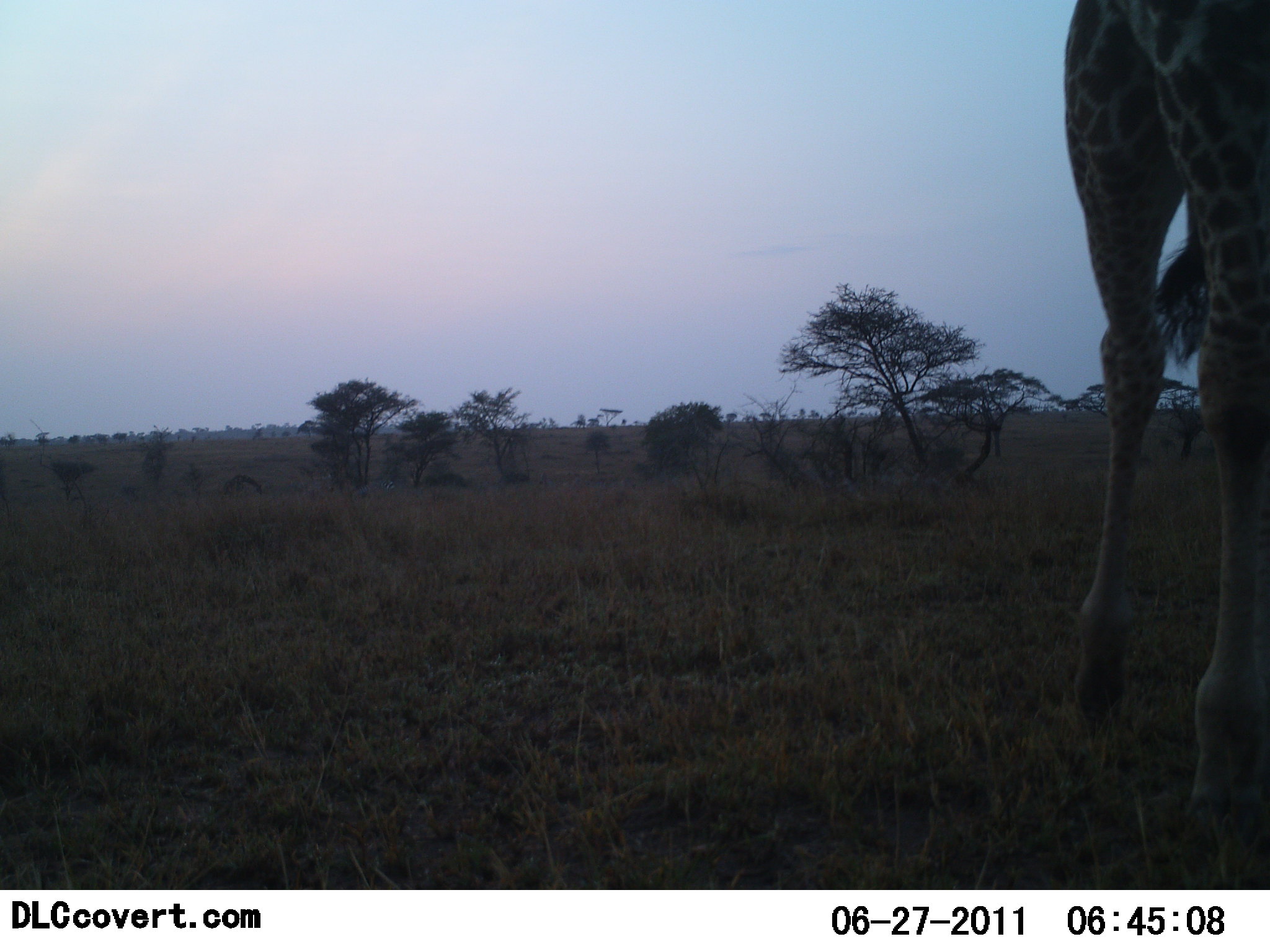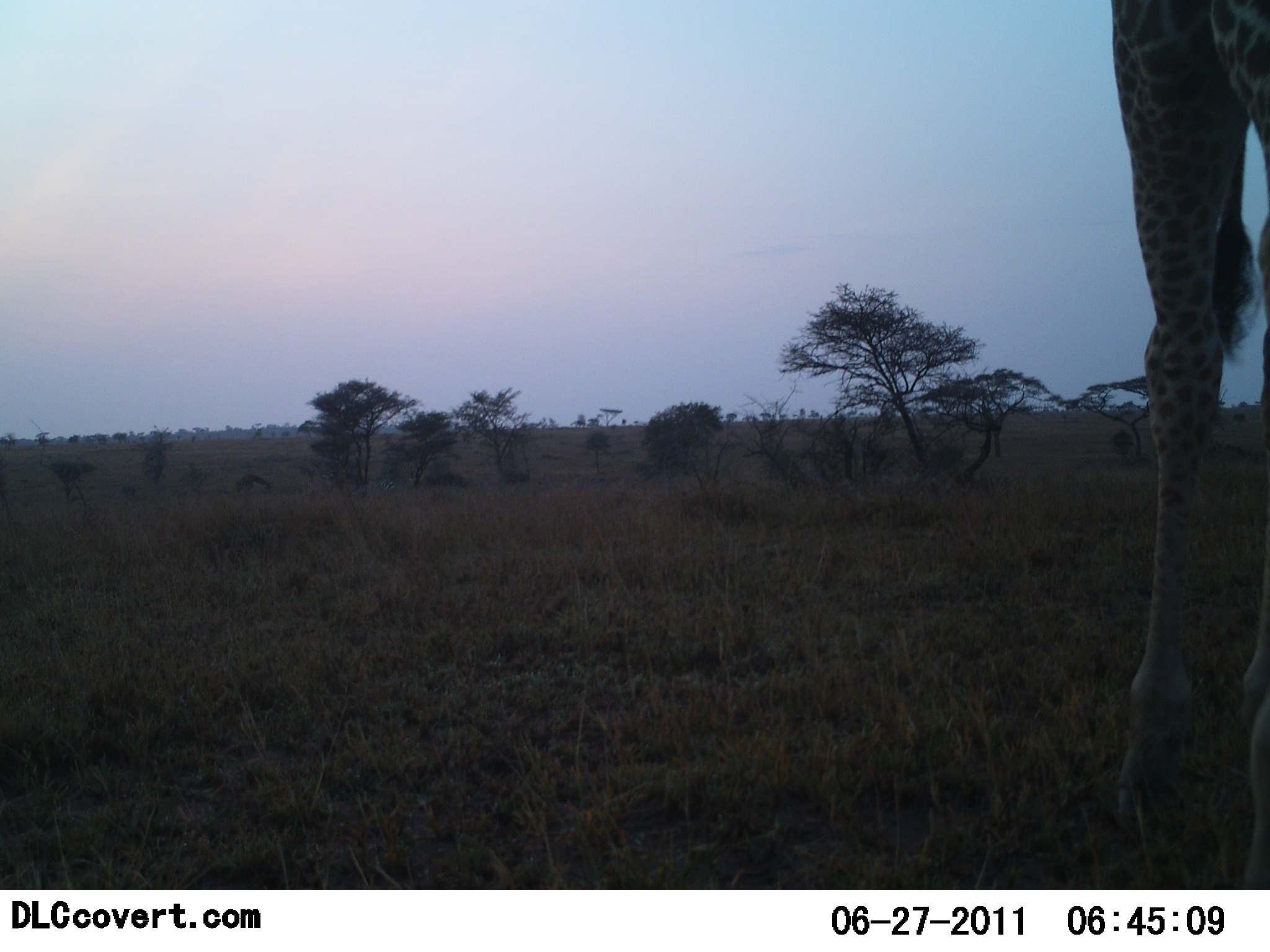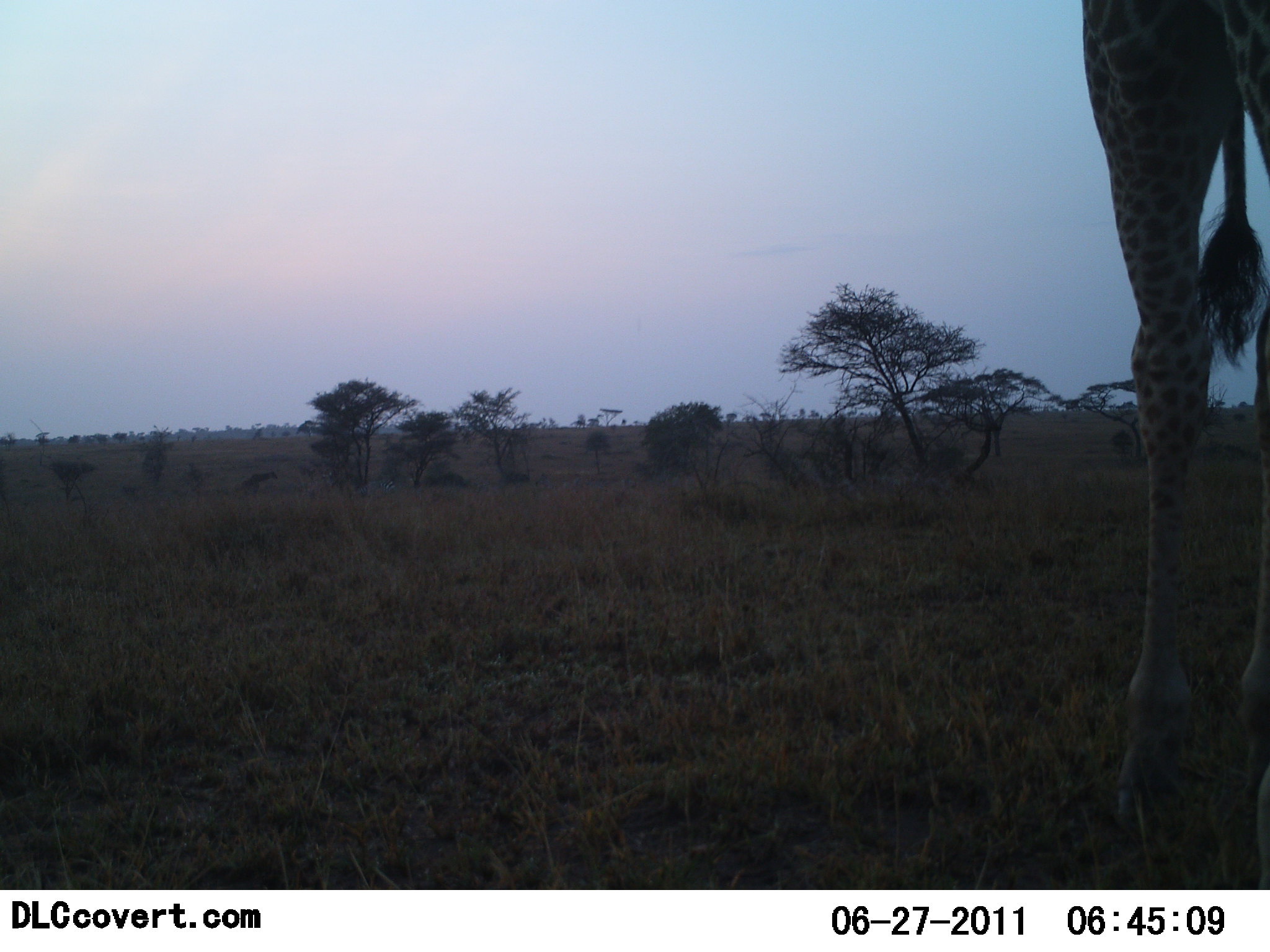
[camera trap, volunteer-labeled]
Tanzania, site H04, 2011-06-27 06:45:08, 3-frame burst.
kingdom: Animalia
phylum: Chordata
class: Mammalia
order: Artiodactyla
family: Giraffidae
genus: Giraffa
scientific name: Giraffa camelopardalis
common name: giraffe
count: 1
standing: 82%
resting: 0%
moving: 36%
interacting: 0%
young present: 0%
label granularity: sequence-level